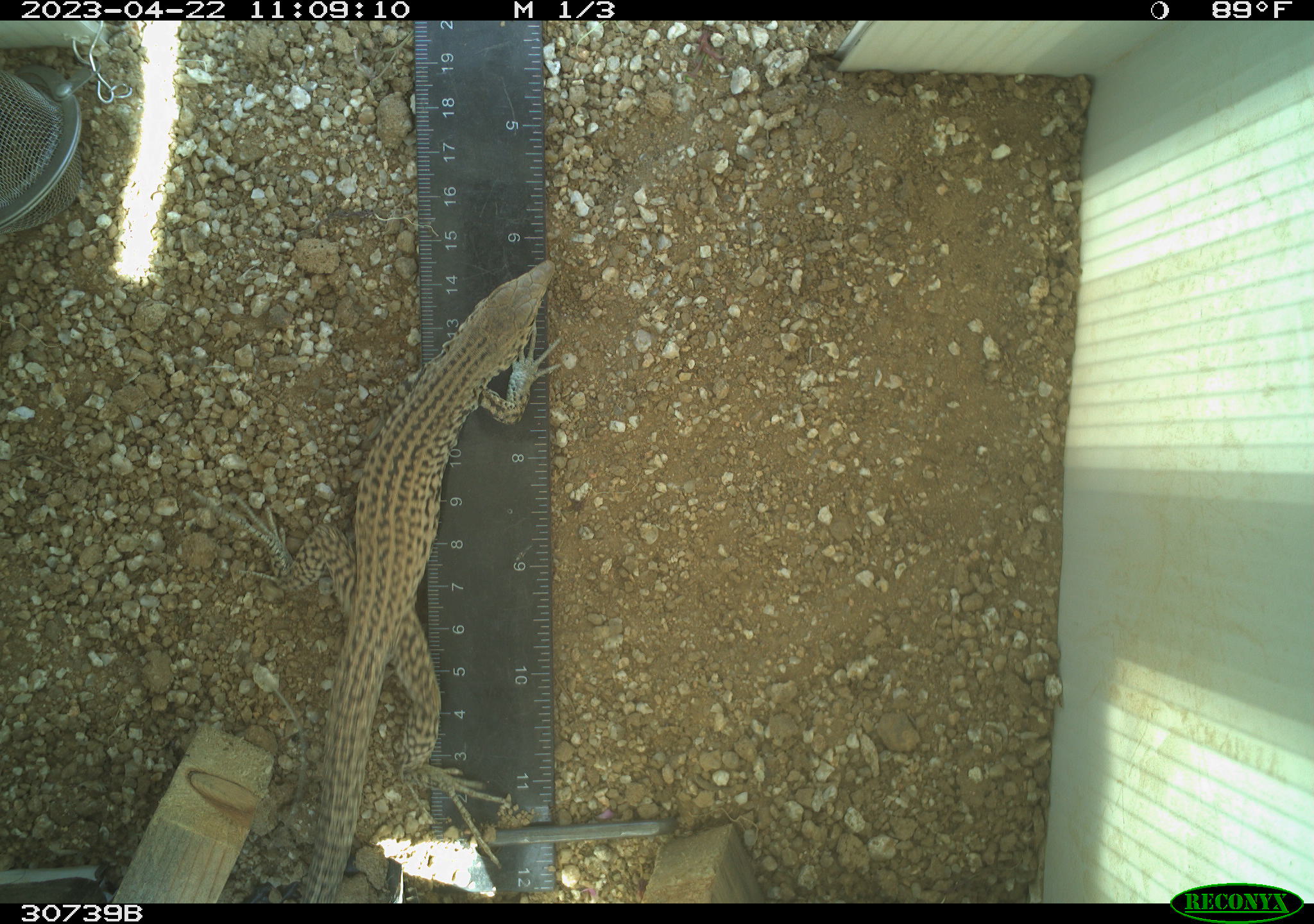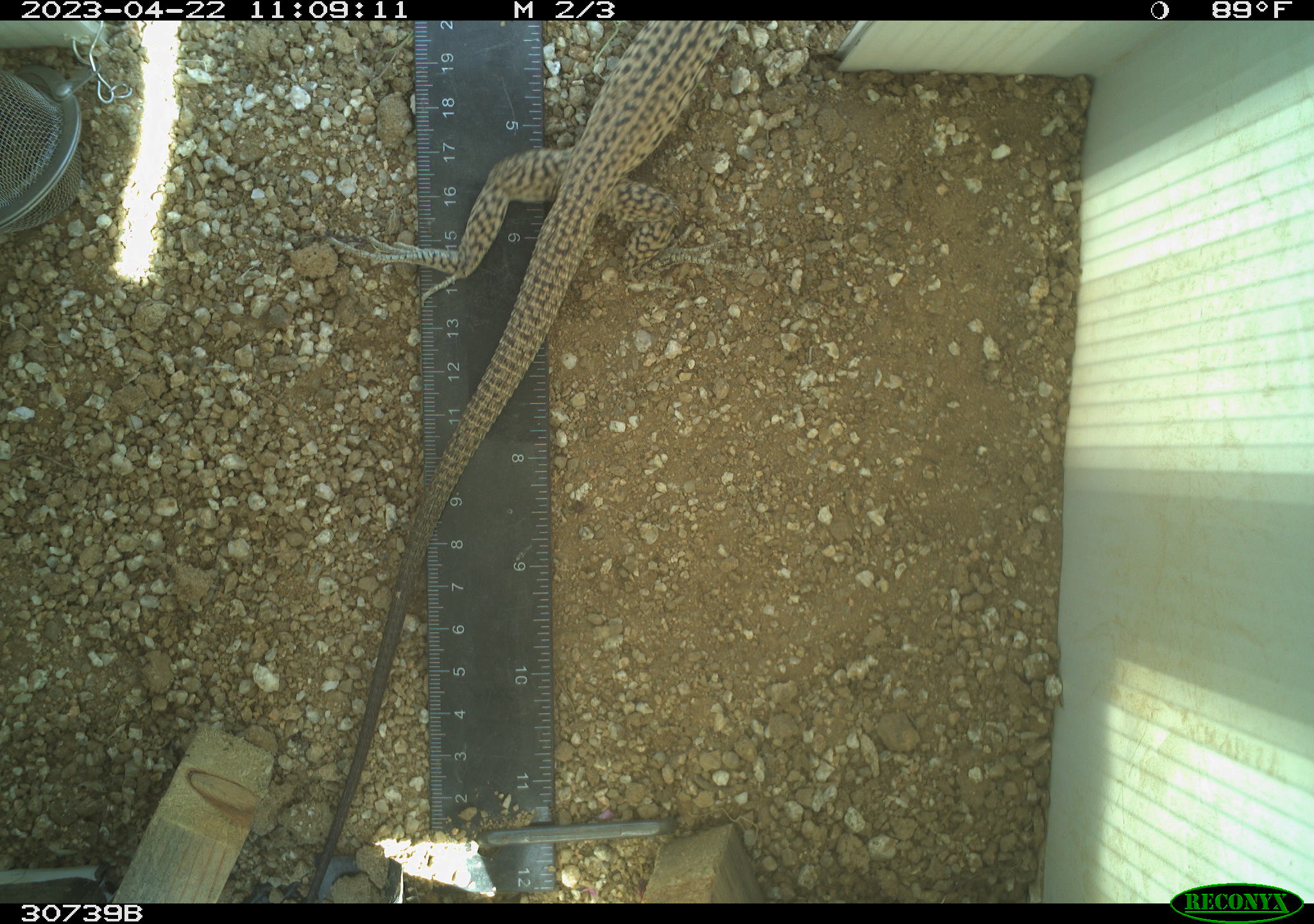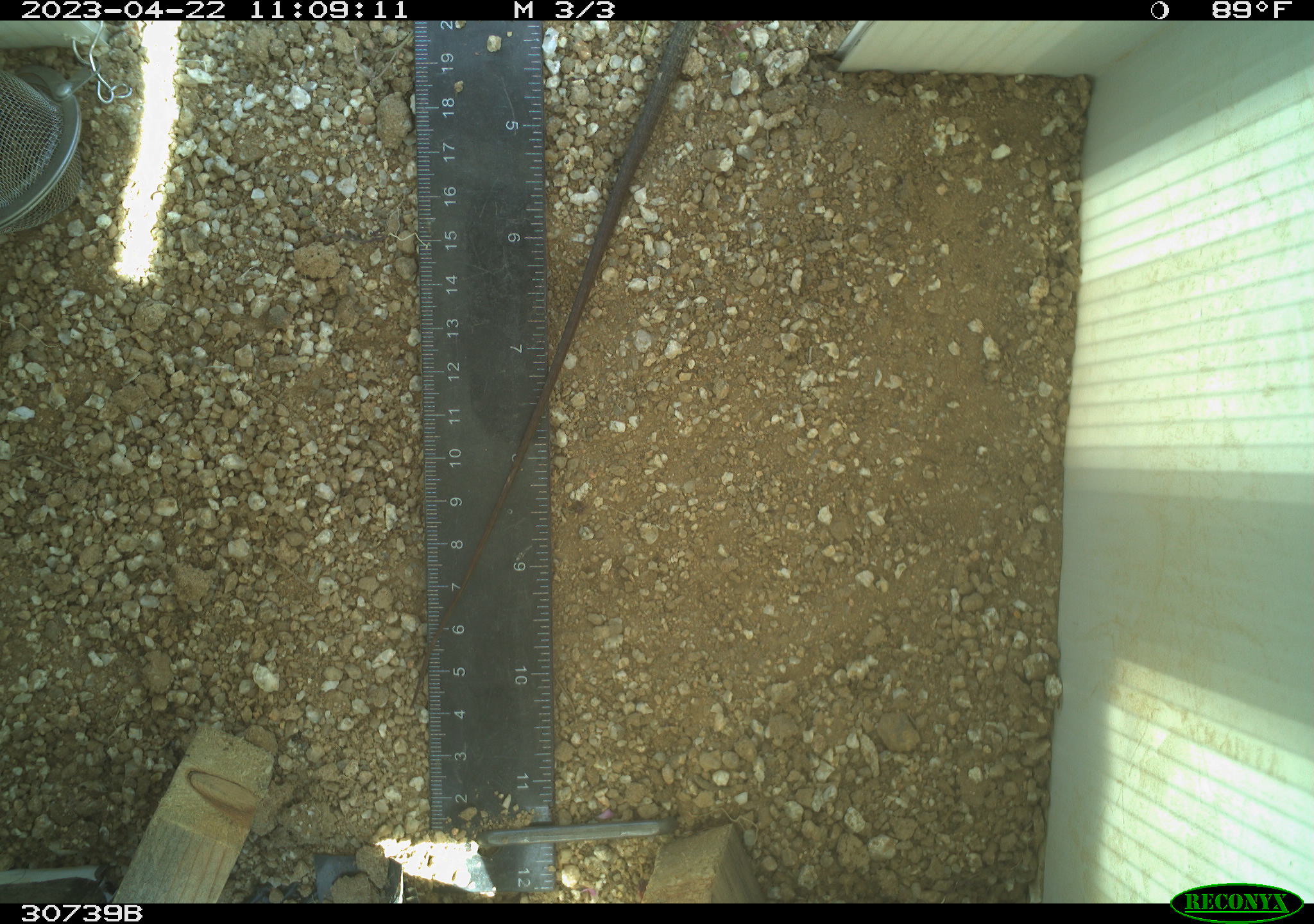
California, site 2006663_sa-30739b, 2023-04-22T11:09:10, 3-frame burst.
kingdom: Animalia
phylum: Chordata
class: Reptilia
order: Squamata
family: Teiidae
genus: Aspidoscelis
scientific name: Aspidoscelis tigris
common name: western whiptail